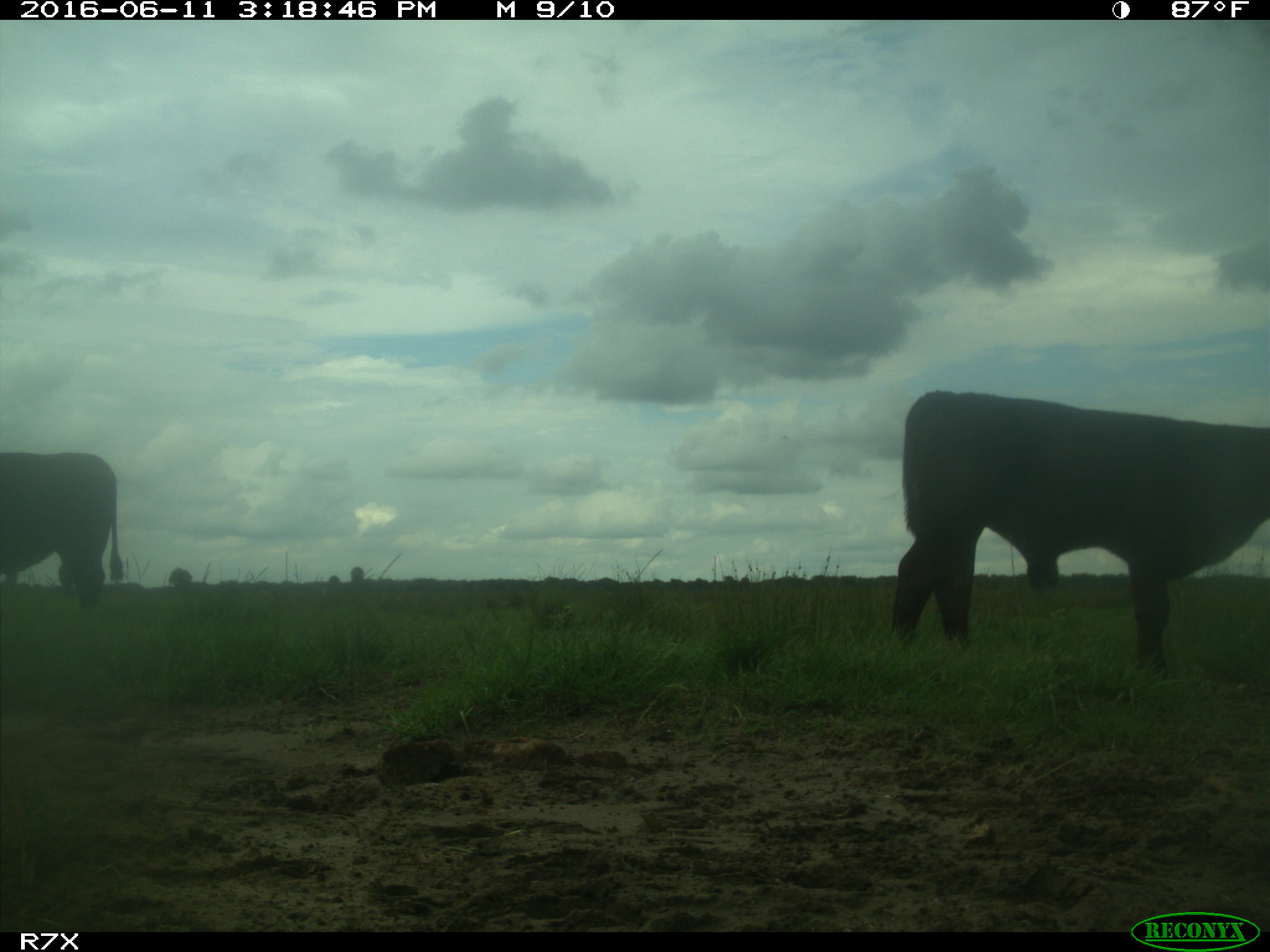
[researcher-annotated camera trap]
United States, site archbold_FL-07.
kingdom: Animalia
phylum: Chordata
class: Mammalia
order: Artiodactyla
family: Bovidae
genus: Bos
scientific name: Bos taurus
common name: domestic cow